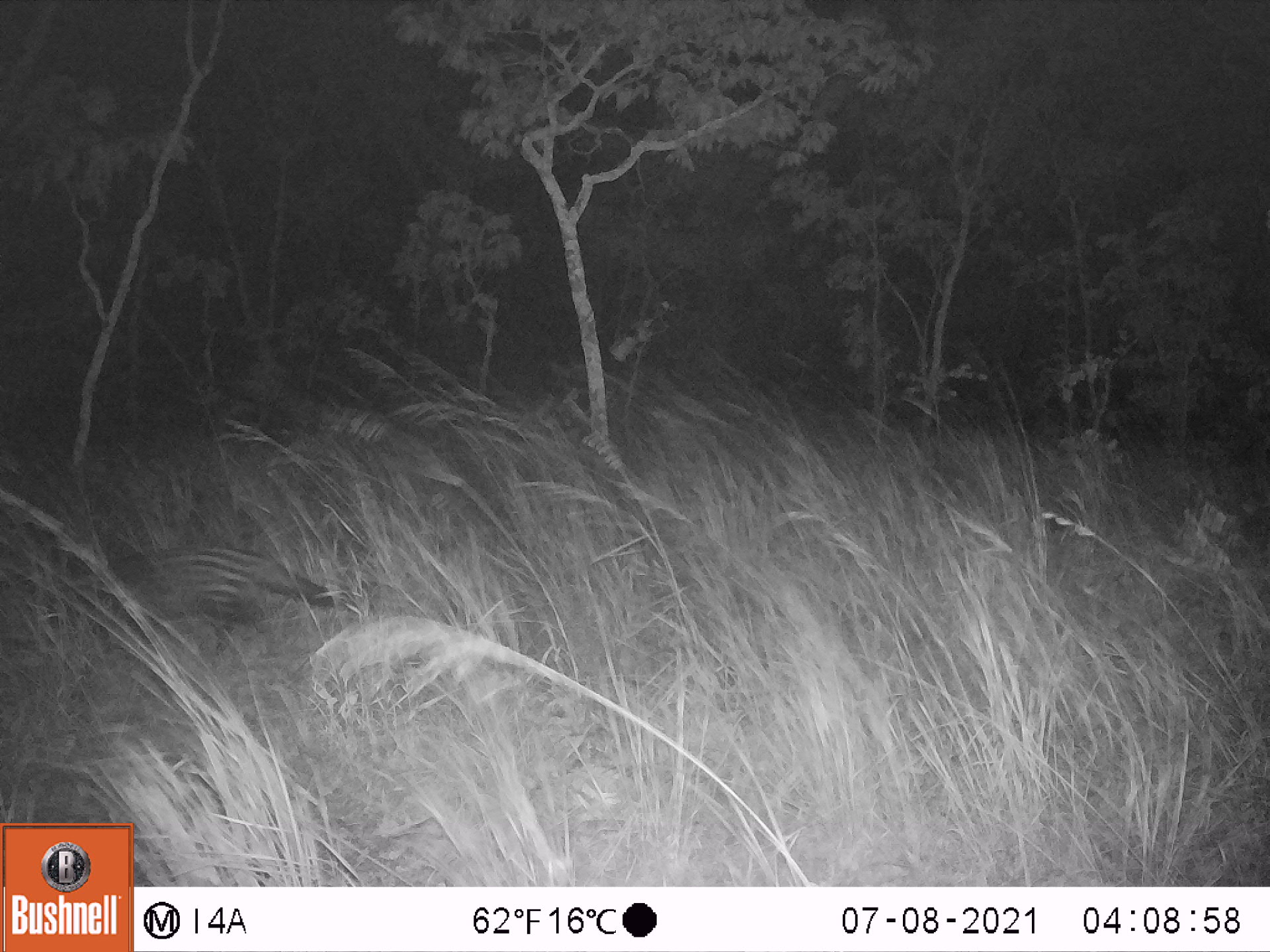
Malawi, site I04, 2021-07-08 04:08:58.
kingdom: Animalia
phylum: Chordata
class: Mammalia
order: Carnivora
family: Viverridae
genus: Civettictis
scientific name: Civettictis civetta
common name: african civet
African civet (Civettictis civetta), count 1.